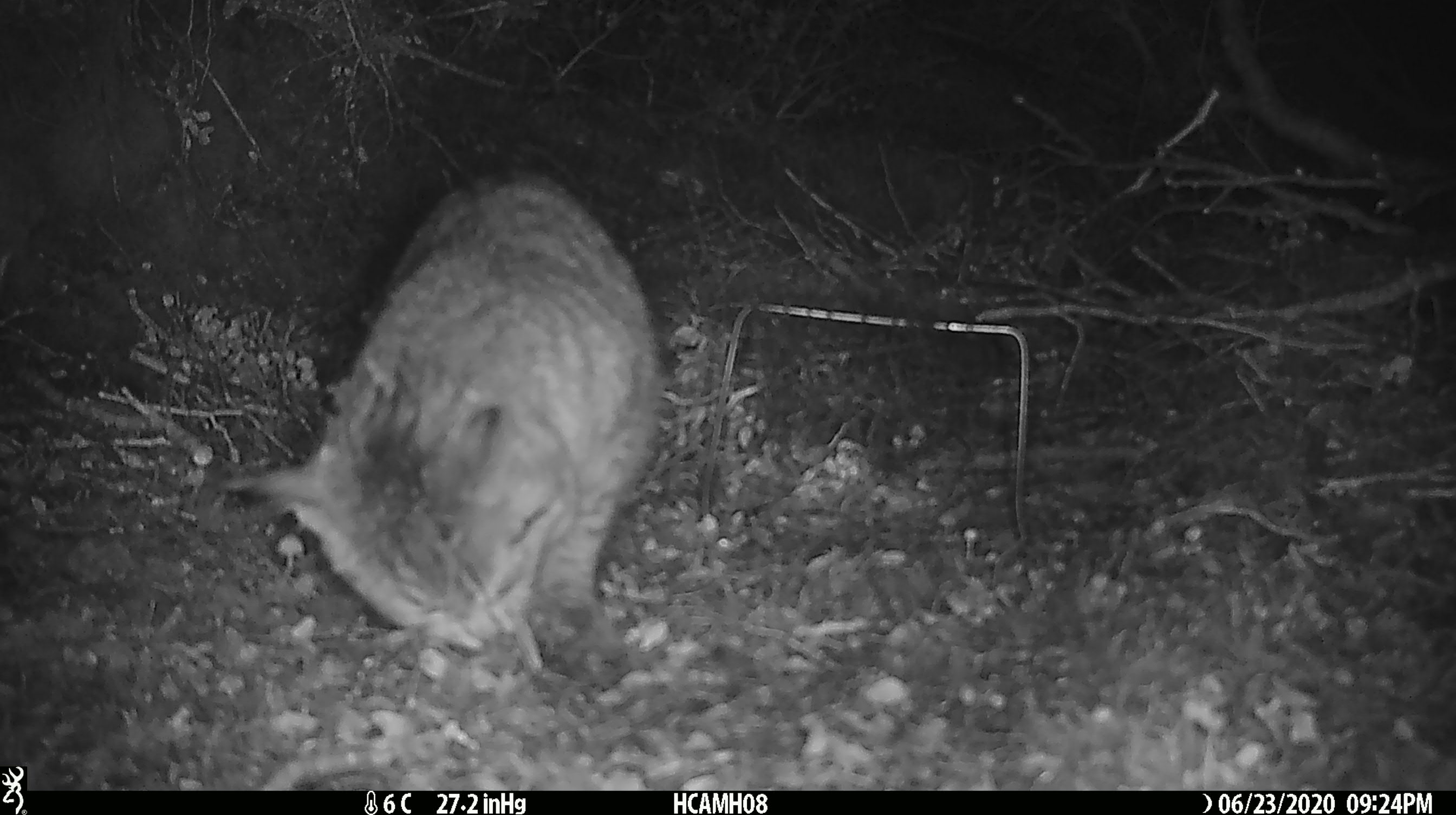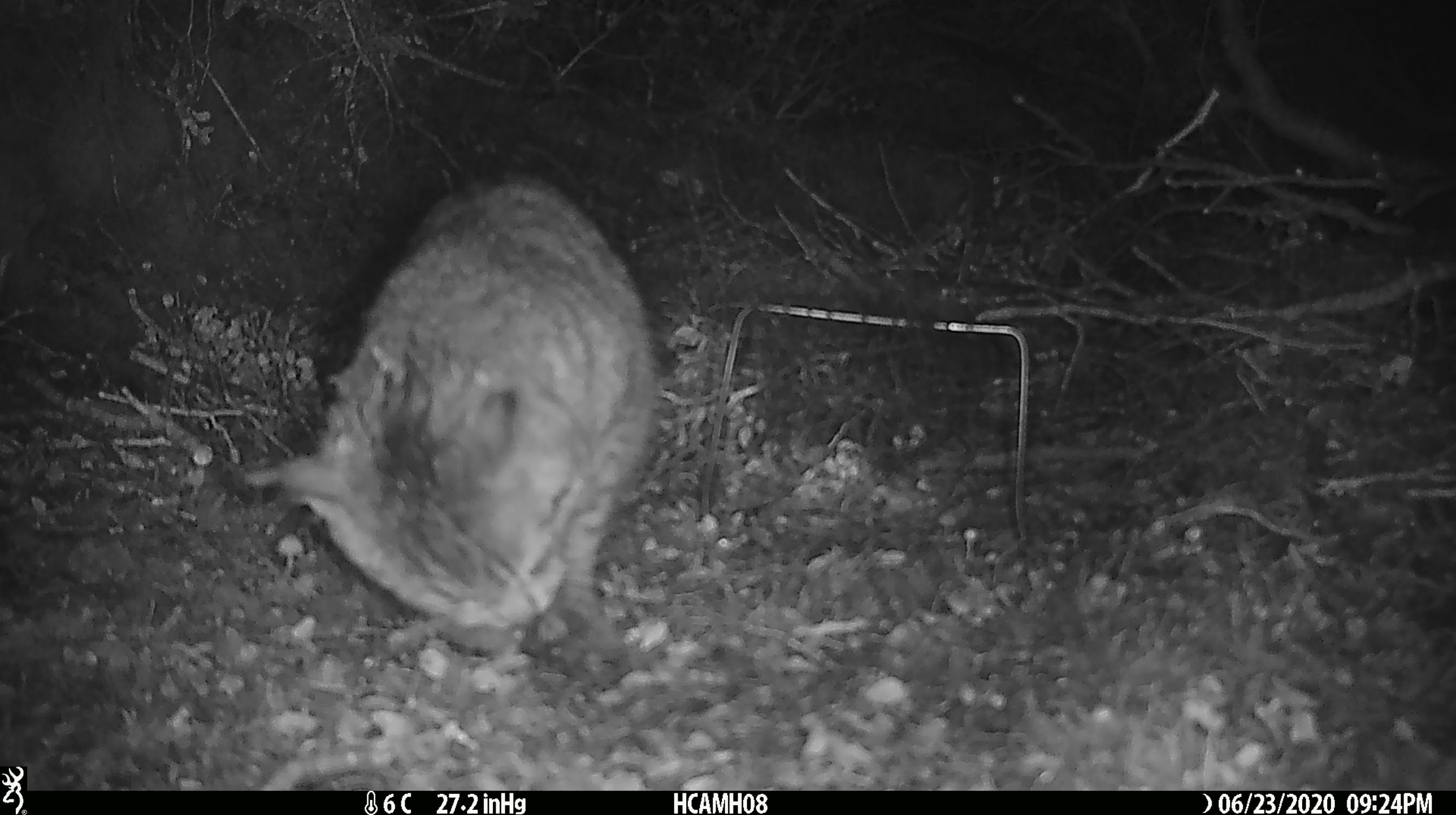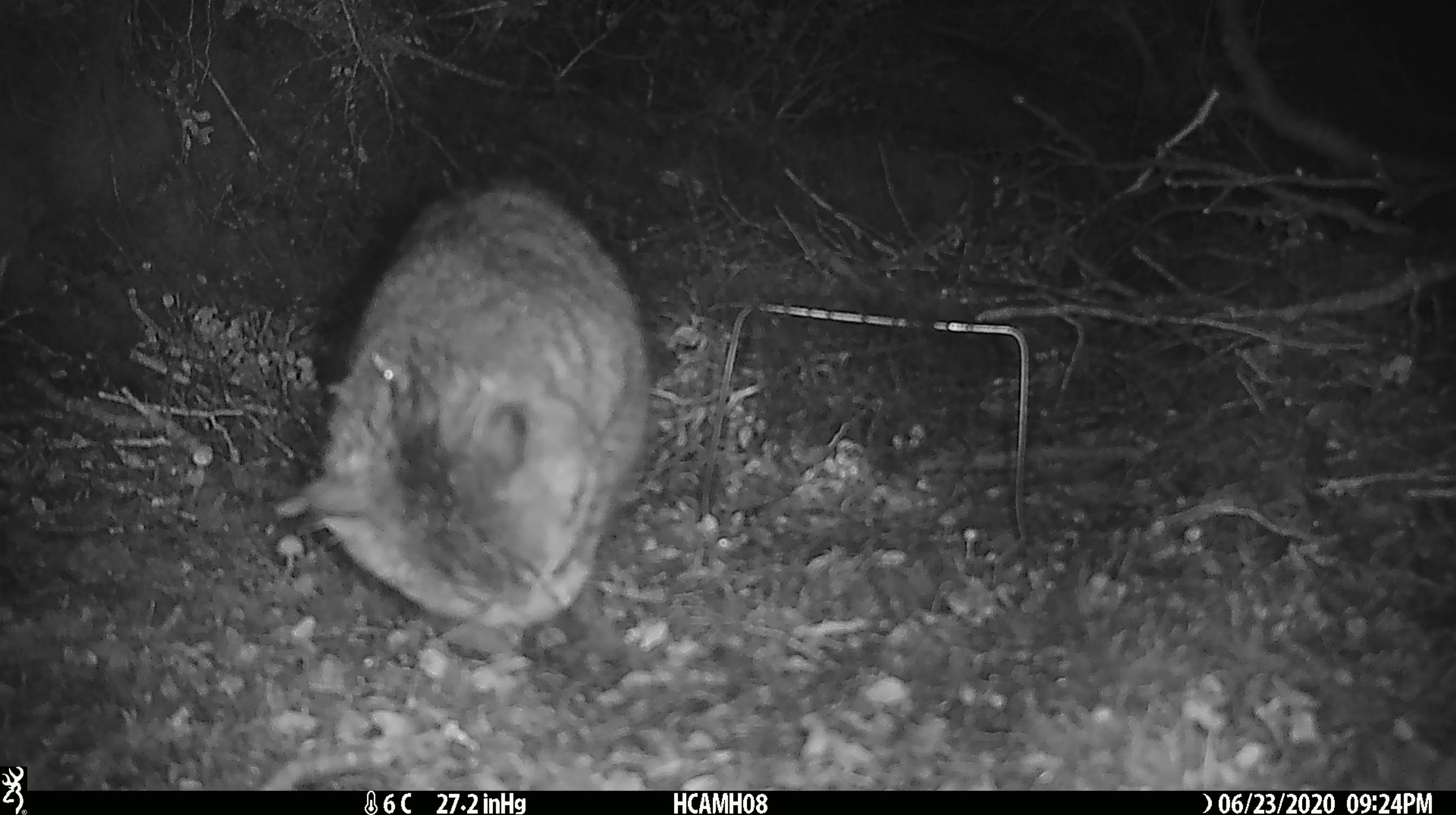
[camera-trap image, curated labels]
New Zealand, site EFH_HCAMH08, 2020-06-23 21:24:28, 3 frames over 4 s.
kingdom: Animalia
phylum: Chordata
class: Mammalia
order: Carnivora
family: Felidae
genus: Felis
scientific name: Felis catus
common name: domestic cat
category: cat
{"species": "cat (domestic cat) (Felis catus)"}